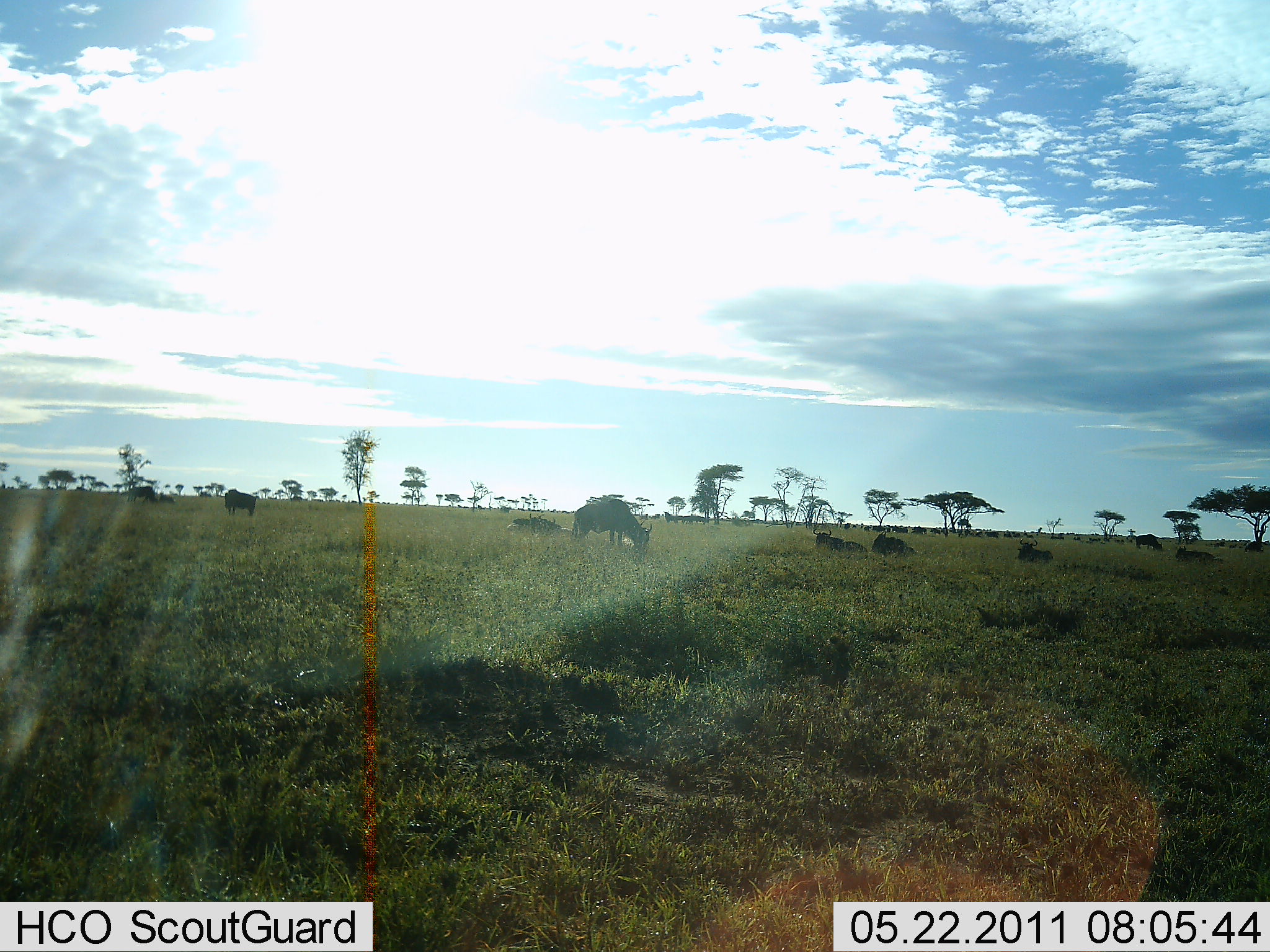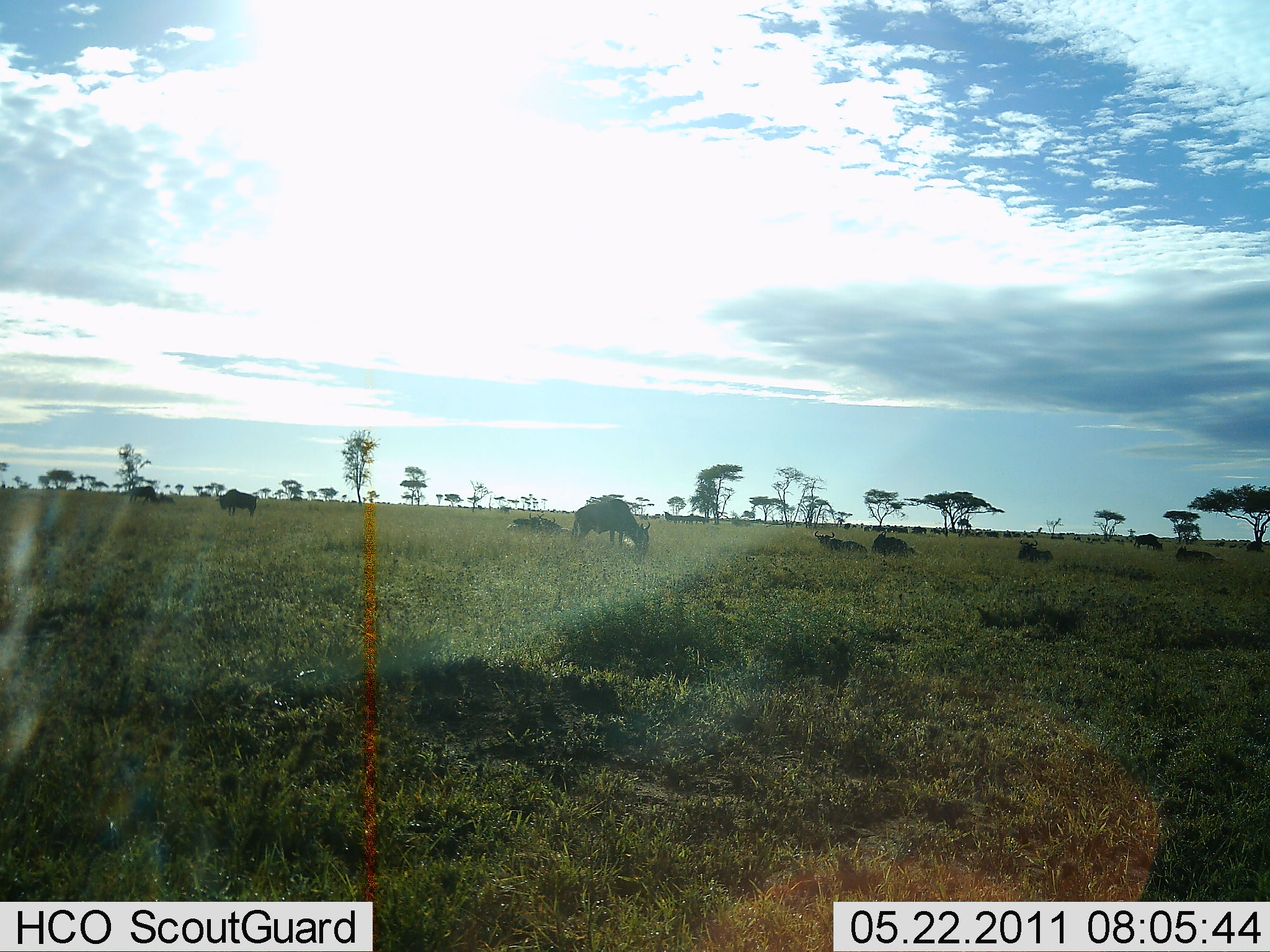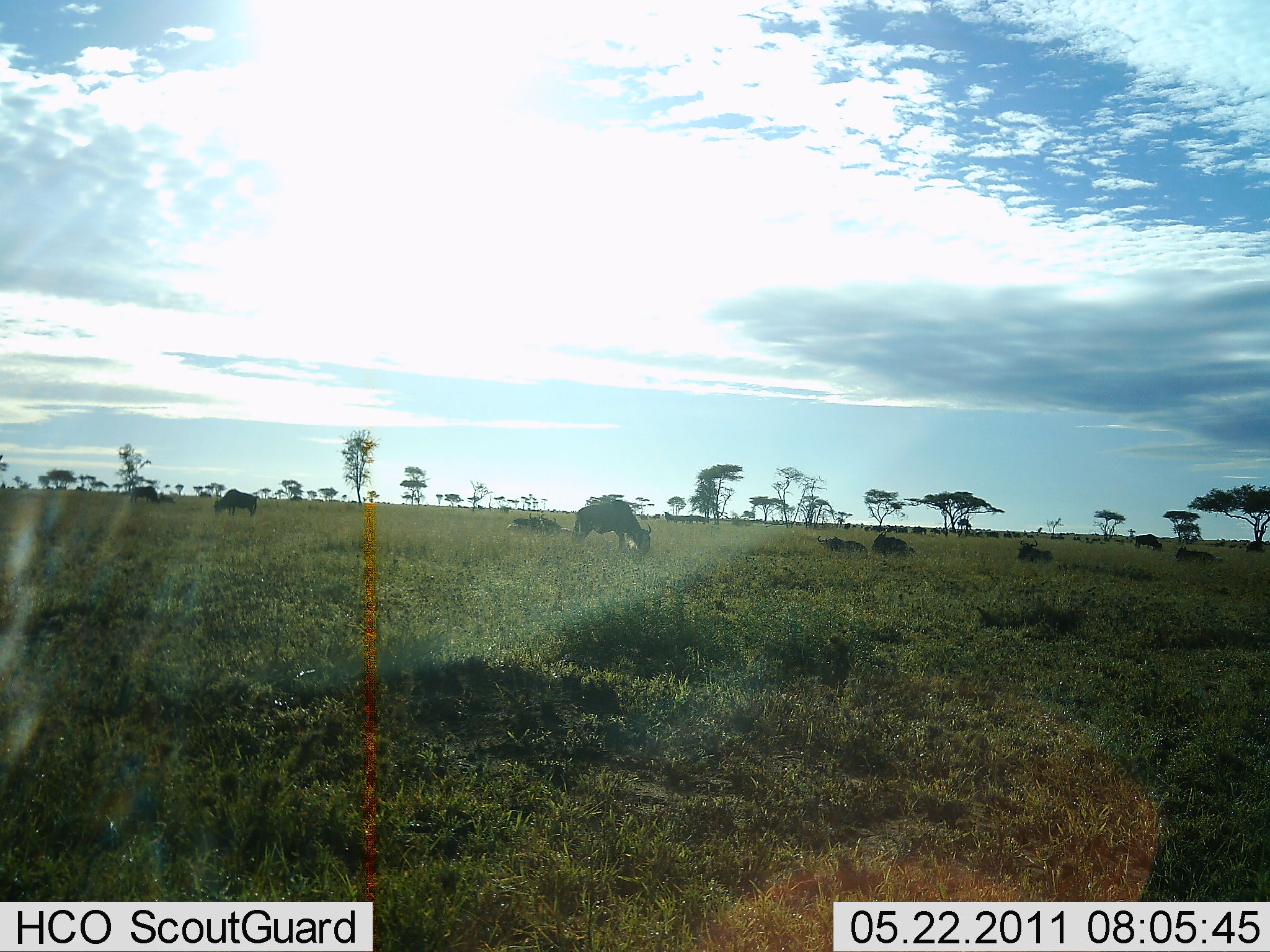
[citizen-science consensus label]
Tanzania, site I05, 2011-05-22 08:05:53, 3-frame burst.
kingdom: Animalia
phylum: Chordata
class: Mammalia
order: Artiodactyla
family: Bovidae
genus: Connochaetes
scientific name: Connochaetes taurinus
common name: blue wildebeest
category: wildebeest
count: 10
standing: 38%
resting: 75%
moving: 0%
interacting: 0%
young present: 0%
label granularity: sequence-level